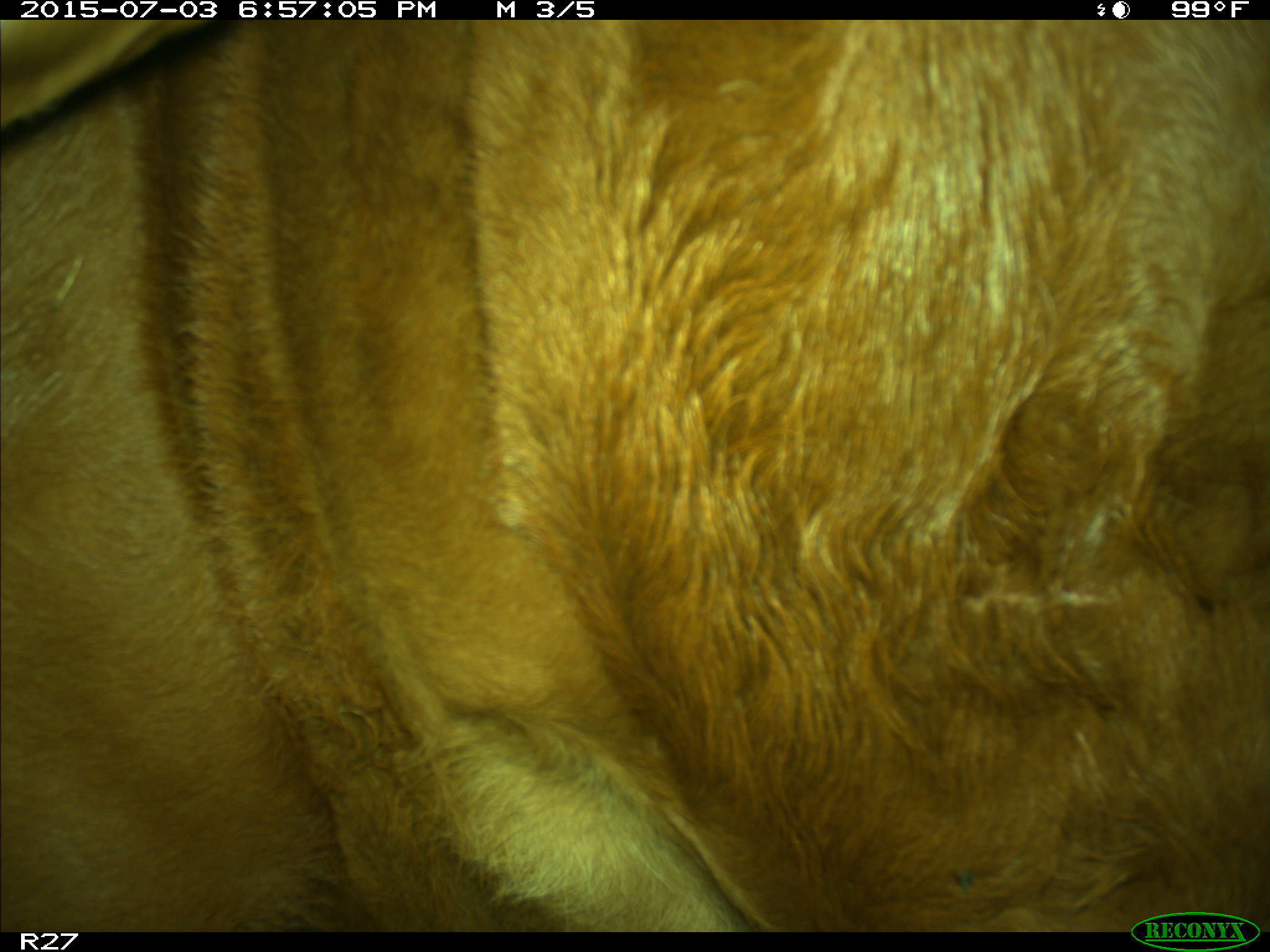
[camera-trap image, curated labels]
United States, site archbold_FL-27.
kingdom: Animalia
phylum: Chordata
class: Mammalia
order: Artiodactyla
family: Bovidae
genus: Bos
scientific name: Bos taurus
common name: domestic cow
Bos taurus (domestic cow).